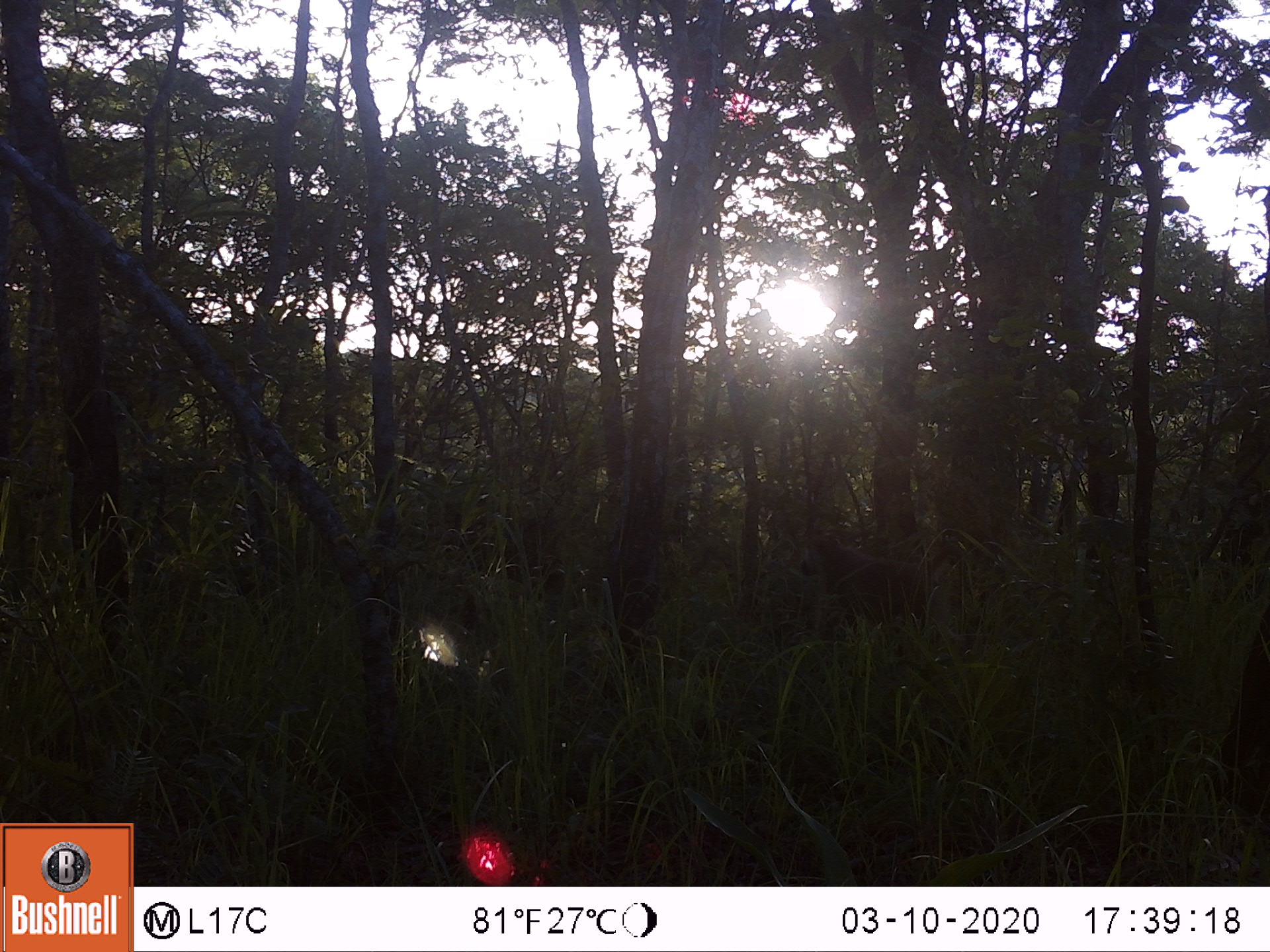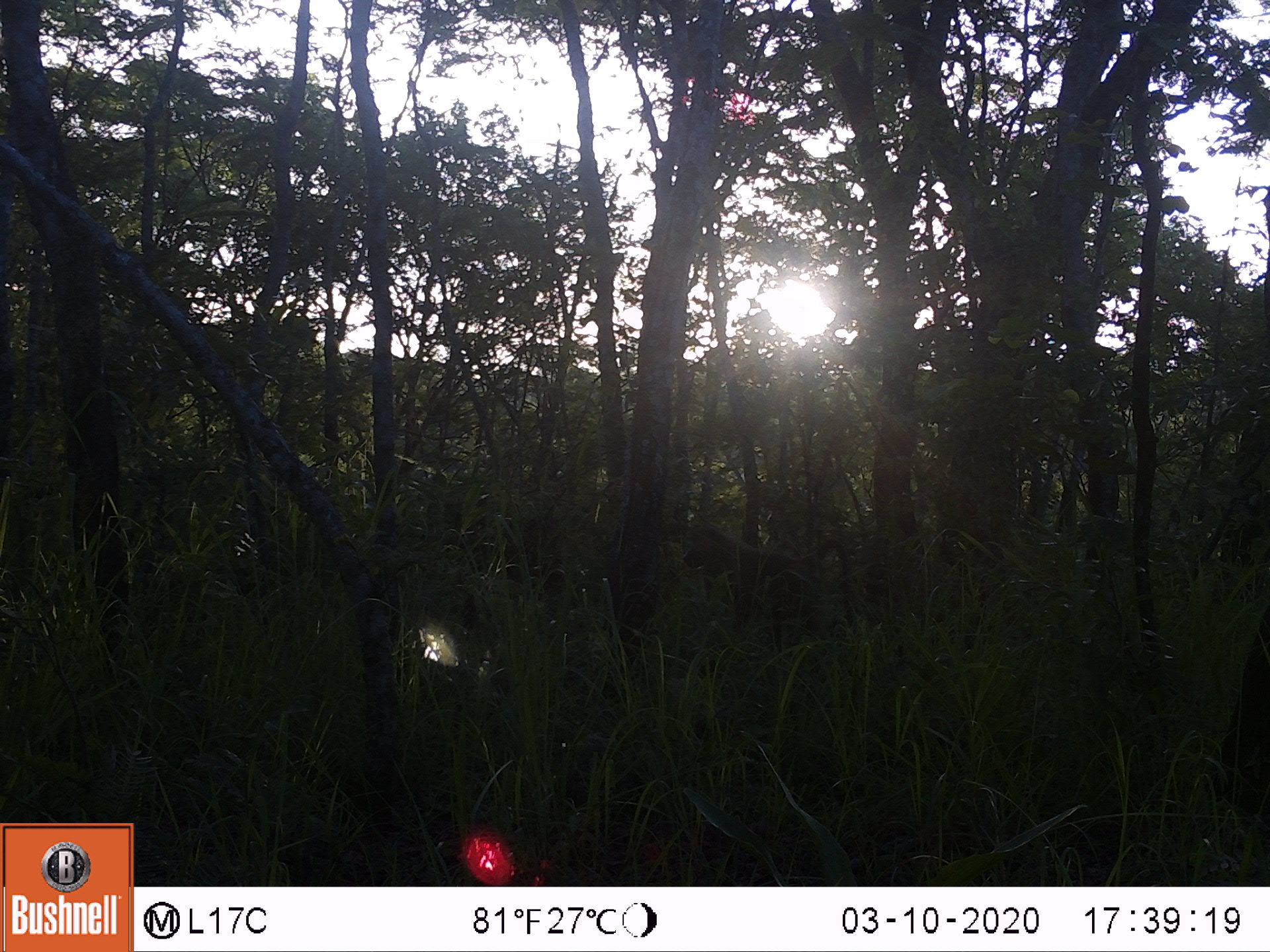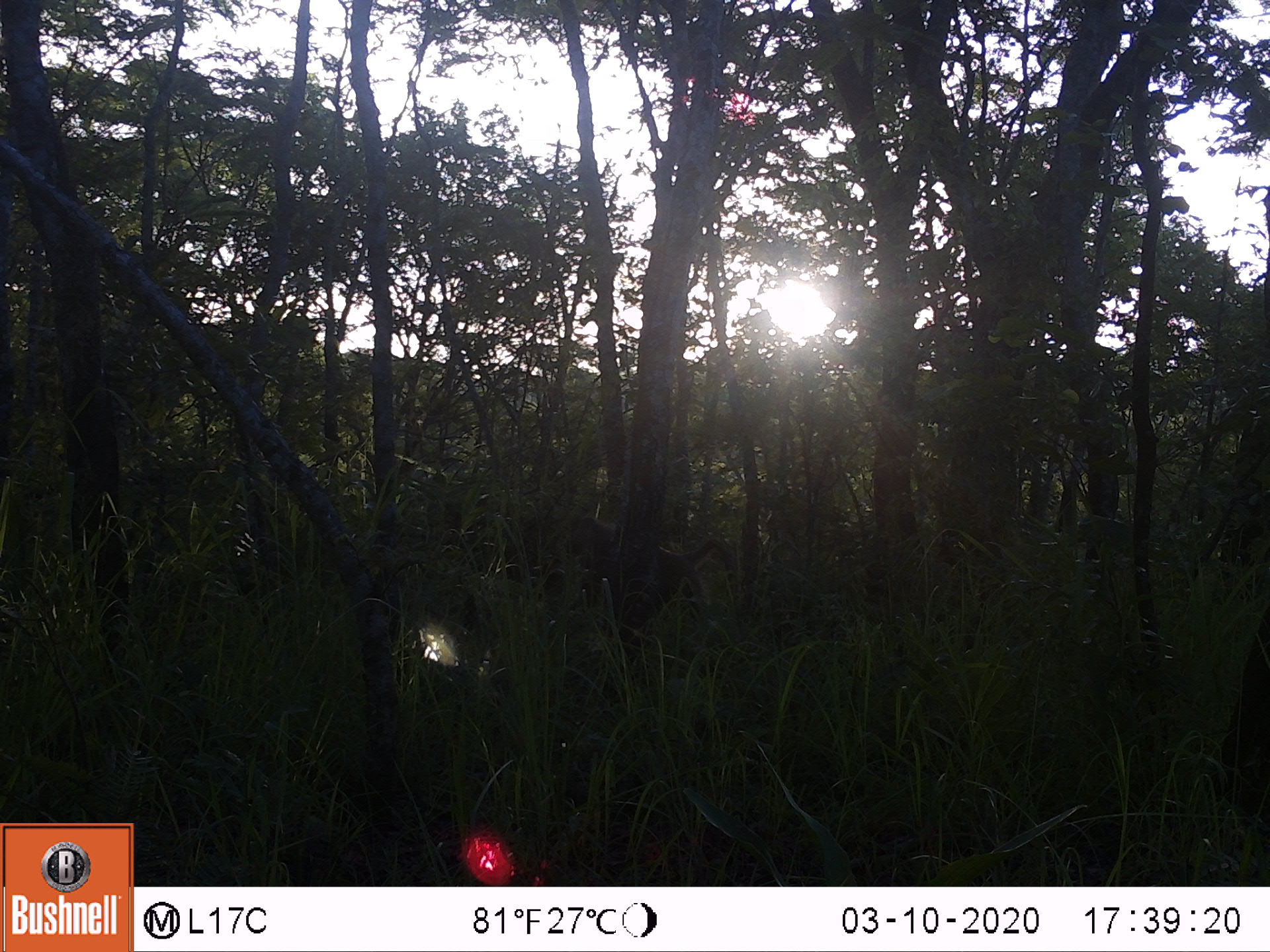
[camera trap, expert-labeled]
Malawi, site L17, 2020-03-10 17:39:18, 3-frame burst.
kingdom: Animalia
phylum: Chordata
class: Mammalia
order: Primates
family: Cercopithecidae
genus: Papio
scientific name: Papio cynocephalus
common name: yellow baboon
Yellow baboon (Papio cynocephalus), count 1.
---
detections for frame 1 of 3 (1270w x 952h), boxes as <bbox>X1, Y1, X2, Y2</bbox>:
yellow baboon: <bbox>795, 532, 976, 650</bbox>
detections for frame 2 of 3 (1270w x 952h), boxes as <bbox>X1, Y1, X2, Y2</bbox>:
yellow baboon: <bbox>679, 524, 855, 641</bbox>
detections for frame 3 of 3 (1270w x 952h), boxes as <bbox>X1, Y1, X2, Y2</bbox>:
yellow baboon: <bbox>560, 515, 734, 655</bbox>